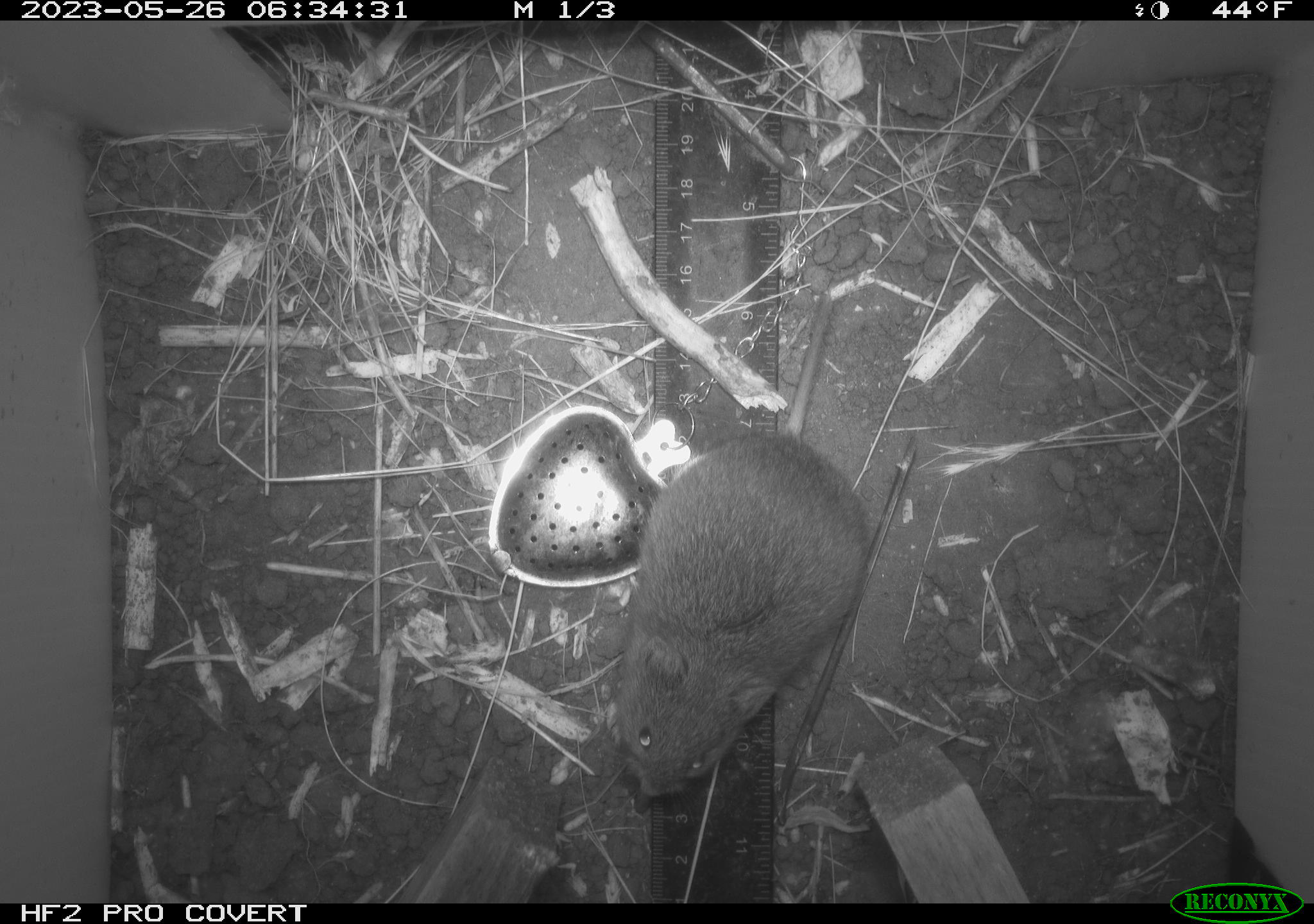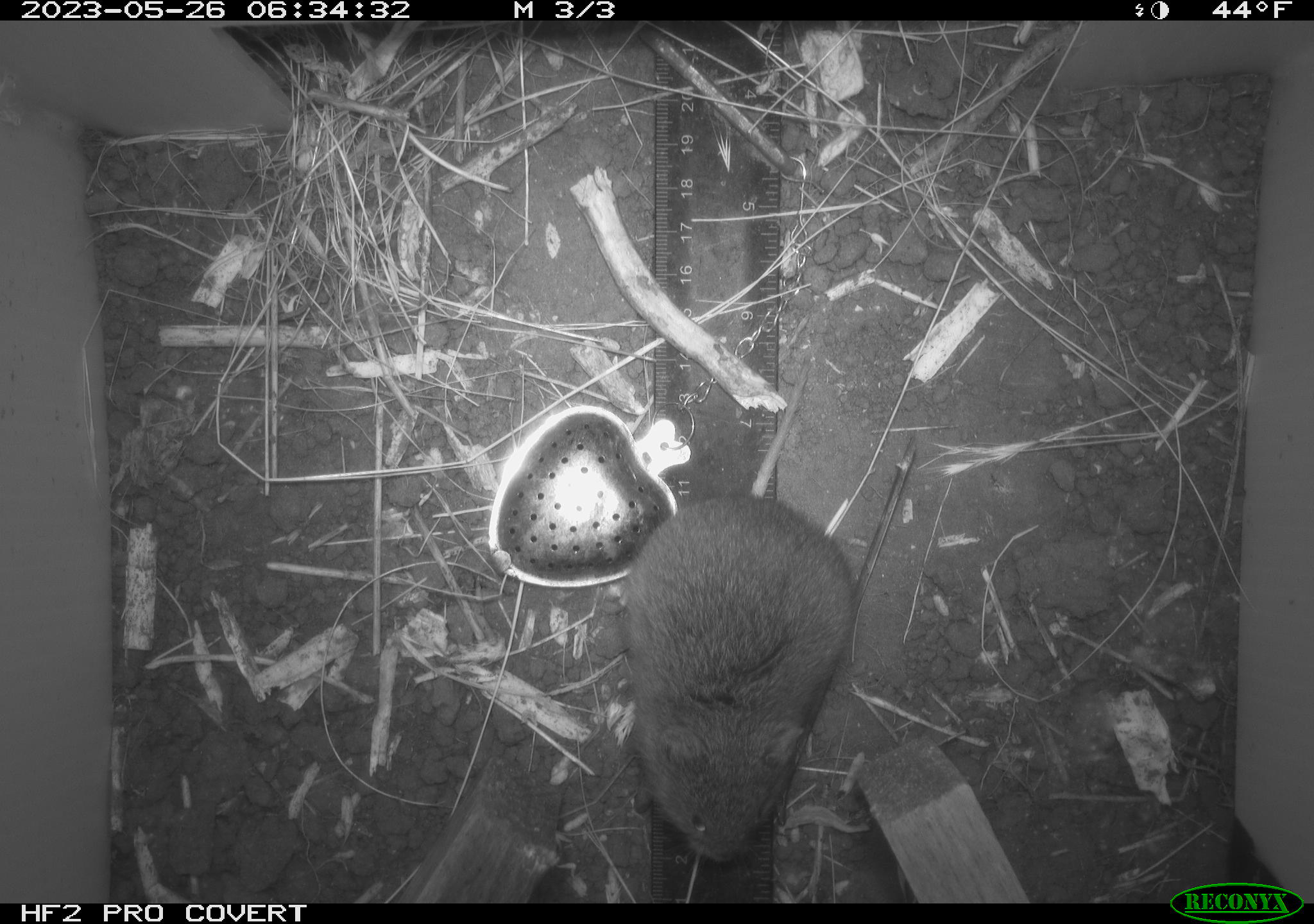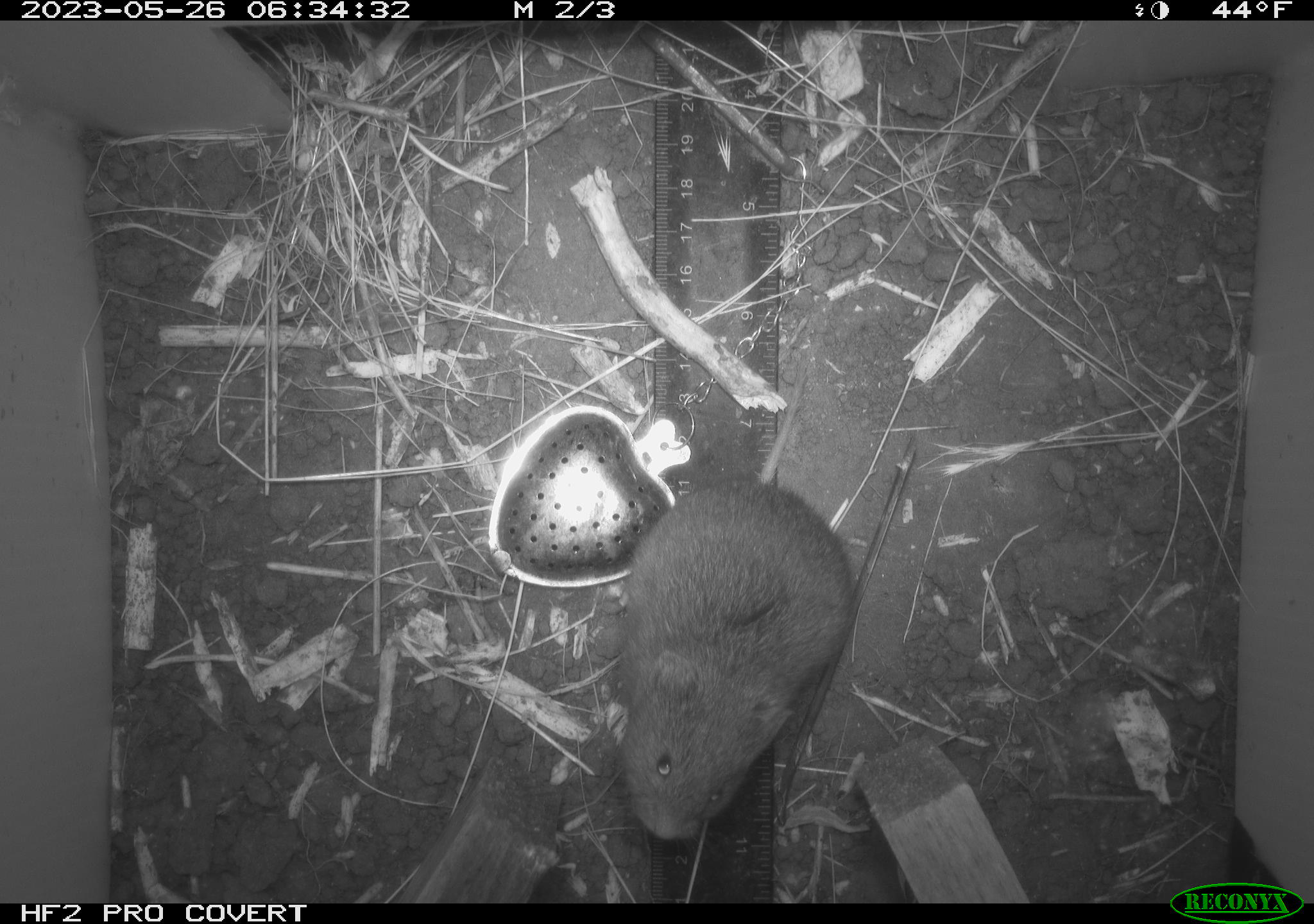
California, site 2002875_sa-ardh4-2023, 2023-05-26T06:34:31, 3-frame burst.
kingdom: Animalia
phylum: Chordata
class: Mammalia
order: Rodentia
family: Cricetidae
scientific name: Arvicolinae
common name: voles, lemmings, and muskrats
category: arvicolinae subfamily